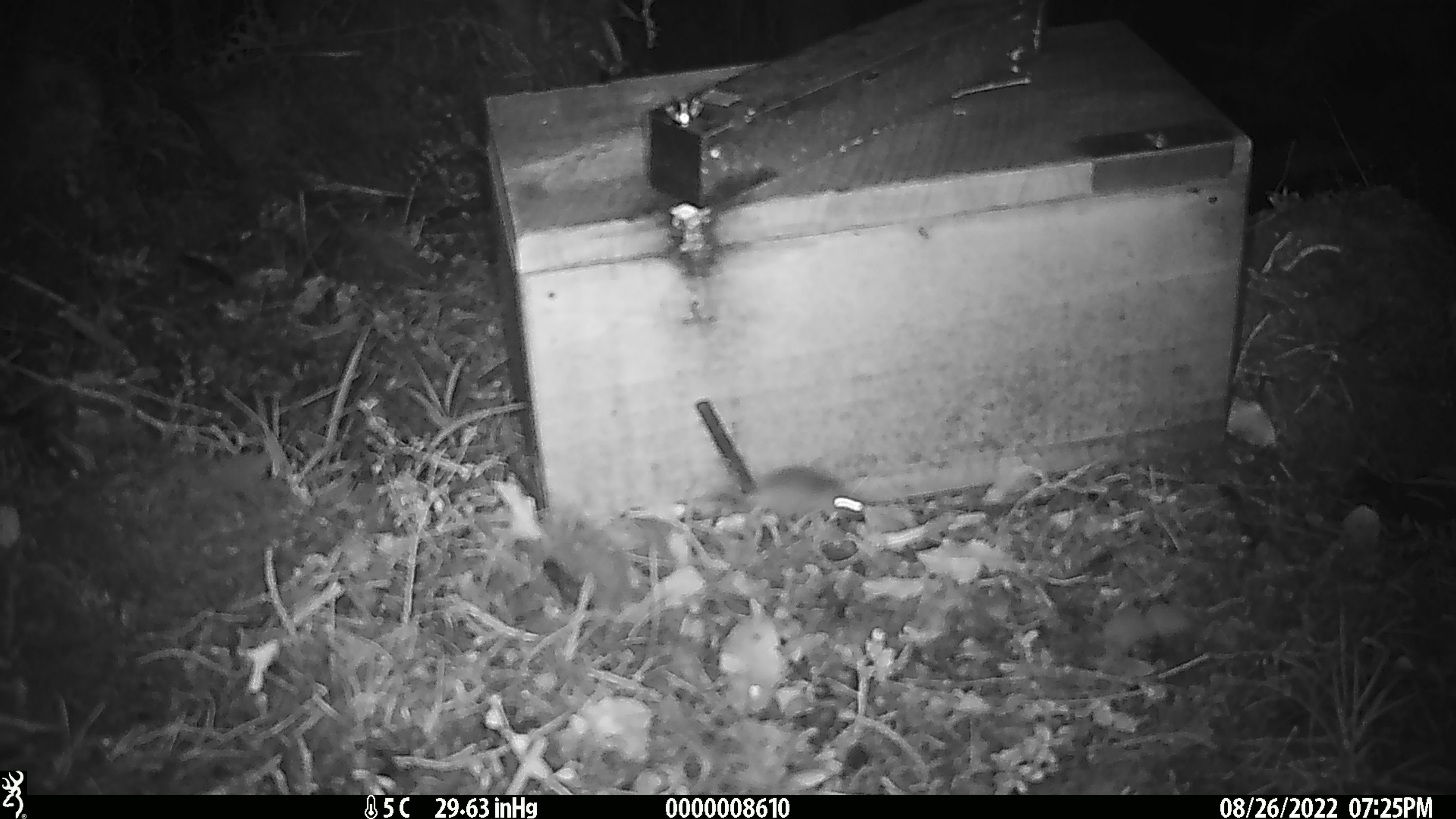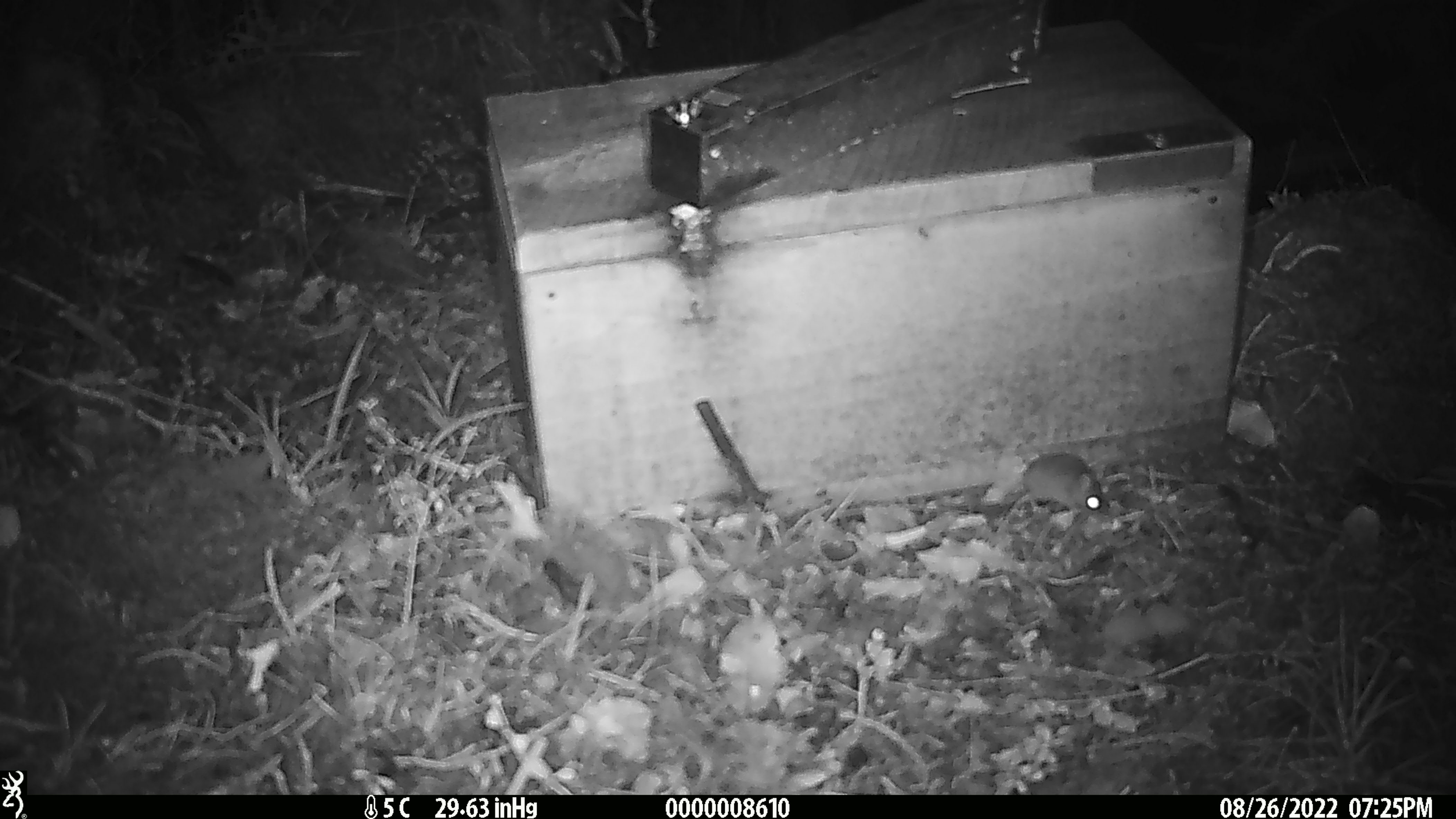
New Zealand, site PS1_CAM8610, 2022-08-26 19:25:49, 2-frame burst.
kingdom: Animalia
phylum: Chordata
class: Mammalia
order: Rodentia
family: Muridae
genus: Mus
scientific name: Mus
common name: mouse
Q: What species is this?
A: Mouse (Mus).